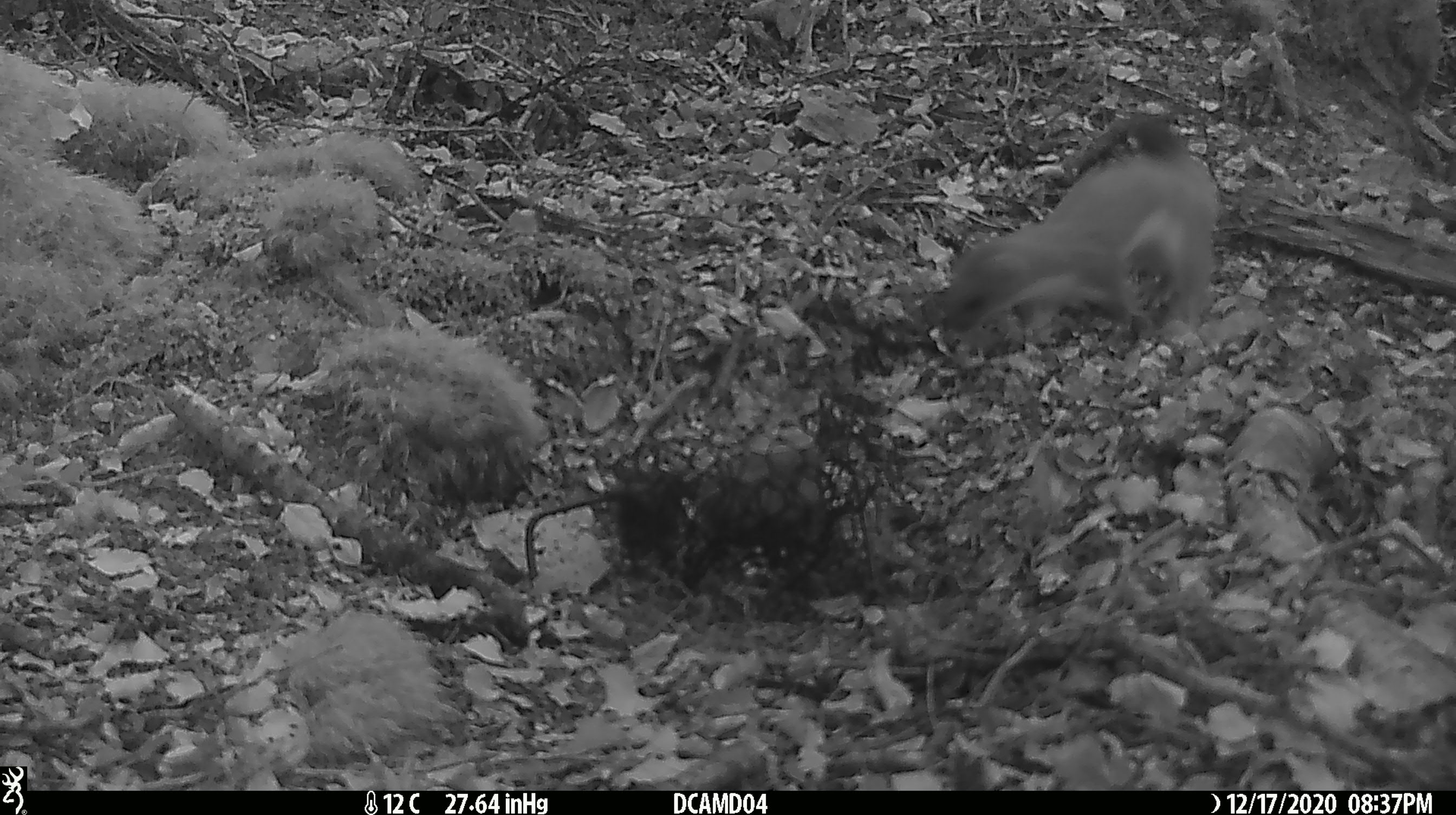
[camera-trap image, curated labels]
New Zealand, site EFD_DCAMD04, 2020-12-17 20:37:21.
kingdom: Animalia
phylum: Chordata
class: Mammalia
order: Carnivora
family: Mustelidae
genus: Mustela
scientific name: Mustela erminea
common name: stoat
Stoat (Mustela erminea).